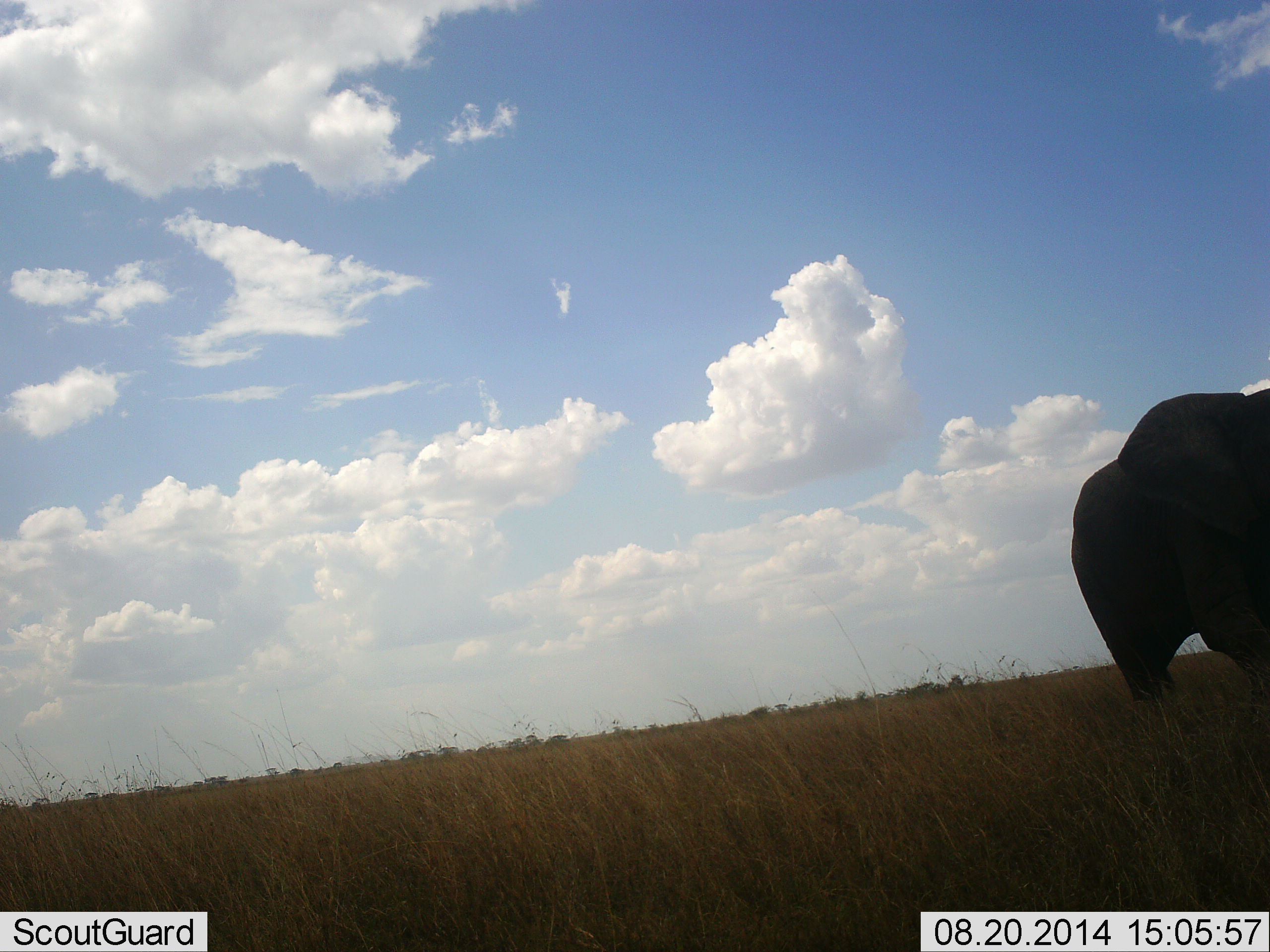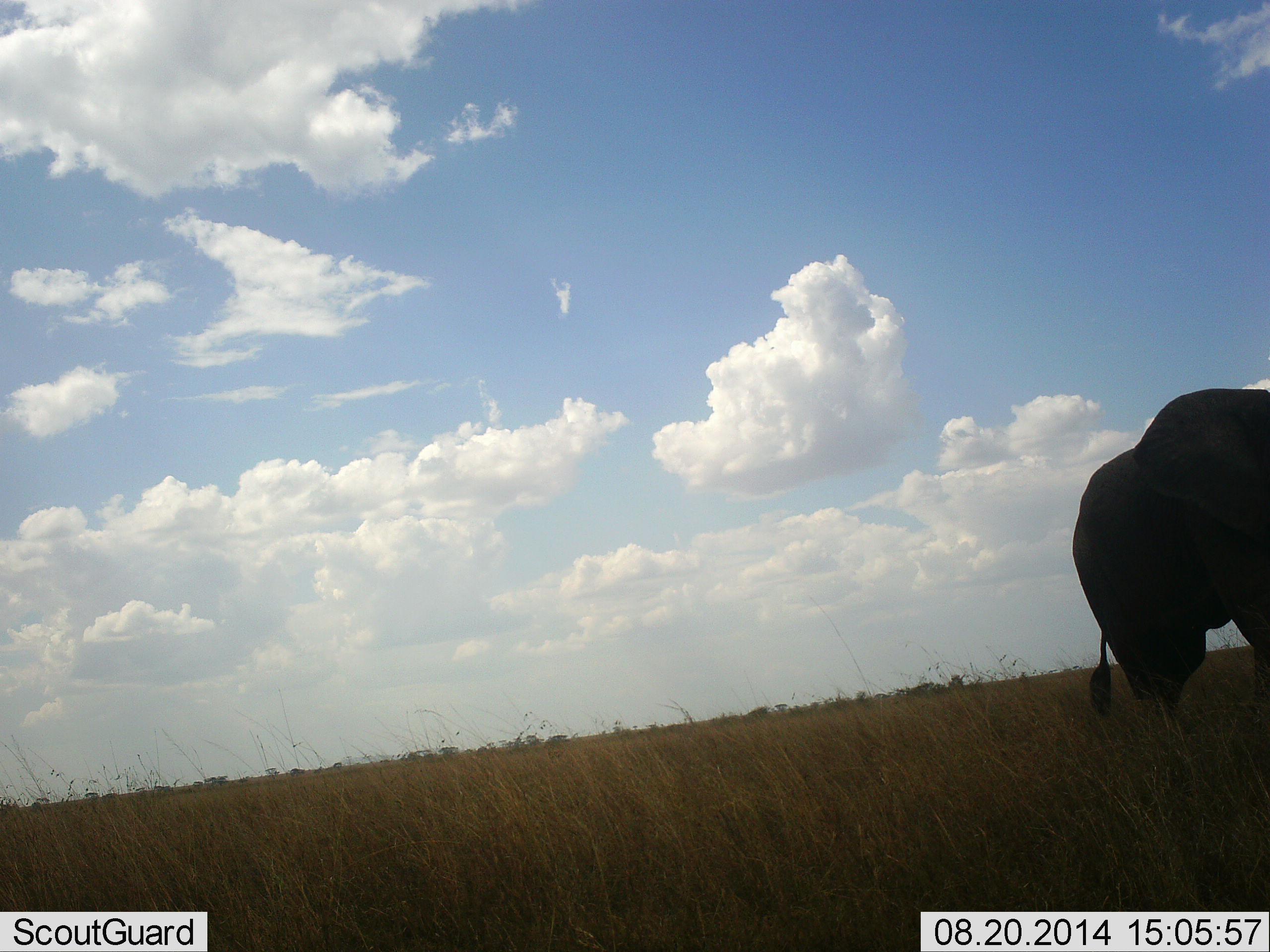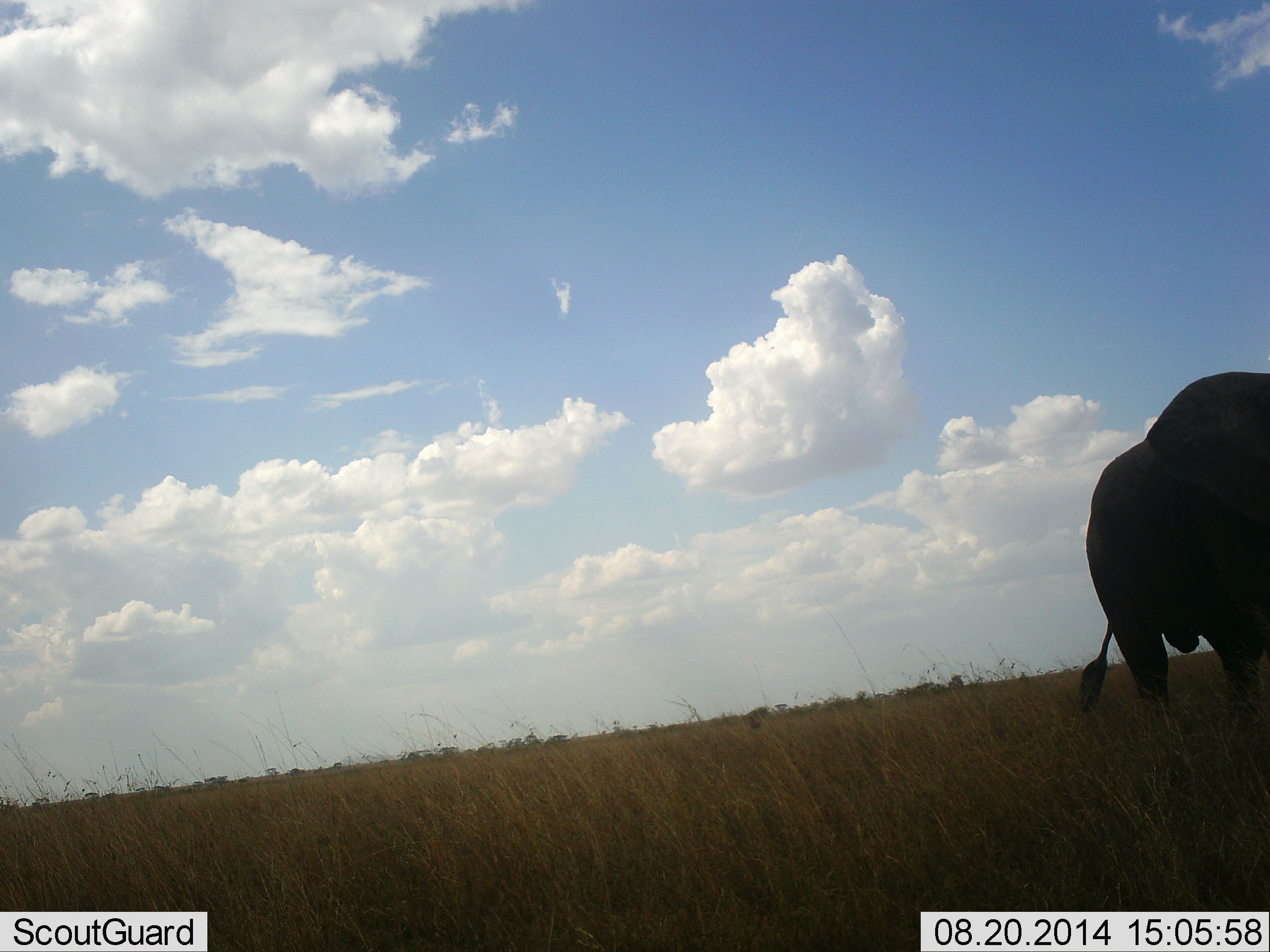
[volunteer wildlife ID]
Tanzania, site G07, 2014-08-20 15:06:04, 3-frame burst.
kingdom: Animalia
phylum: Chordata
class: Mammalia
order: Proboscidea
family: Elephantidae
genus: Loxodonta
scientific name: Loxodonta africana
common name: african bush elephant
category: elephant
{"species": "elephant (african bush elephant) (Loxodonta africana)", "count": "1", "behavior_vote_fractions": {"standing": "50%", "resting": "0%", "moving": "50%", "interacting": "0%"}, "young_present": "0%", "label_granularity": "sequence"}